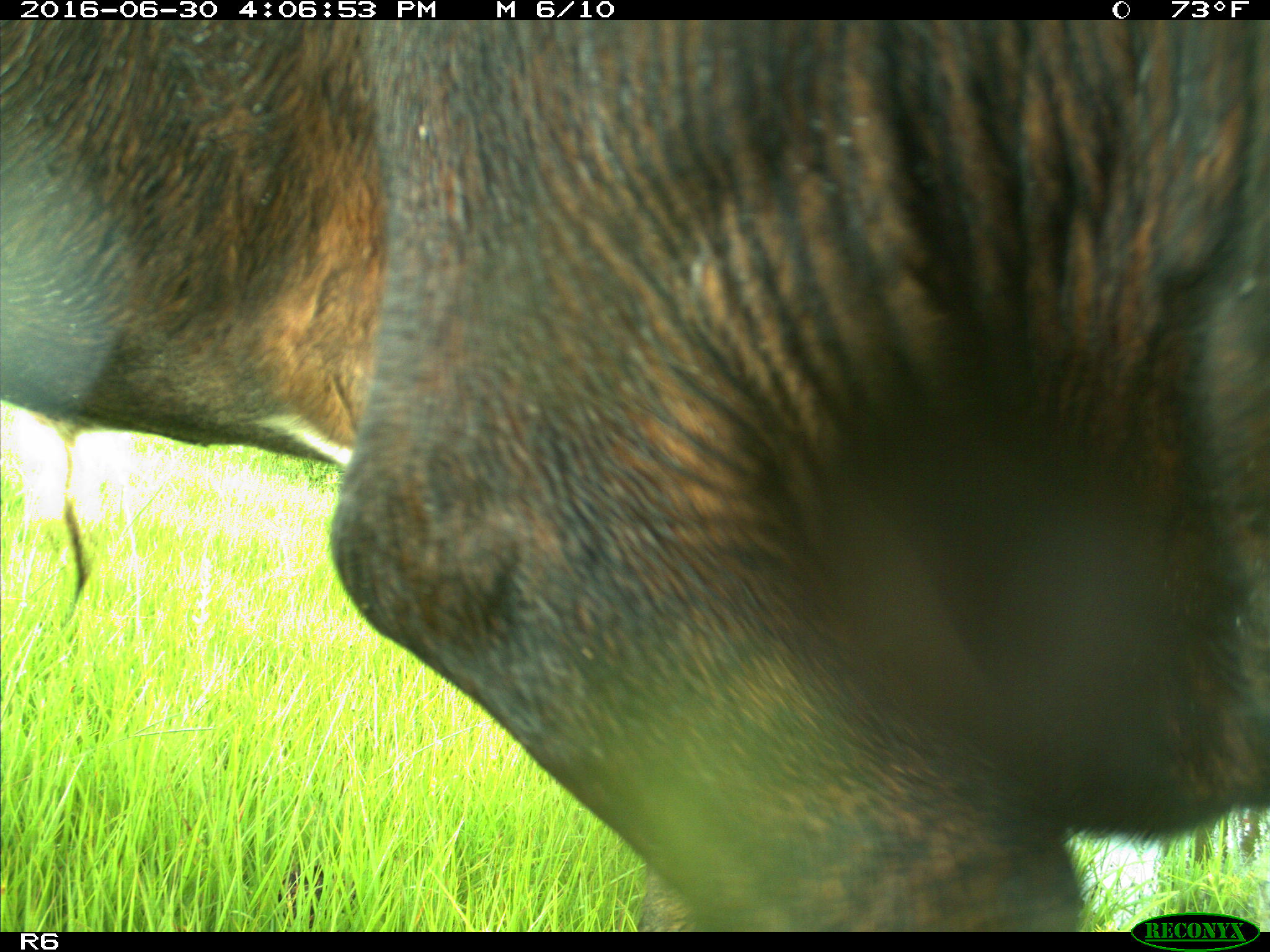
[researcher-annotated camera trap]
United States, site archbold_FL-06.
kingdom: Animalia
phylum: Chordata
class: Mammalia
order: Artiodactyla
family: Bovidae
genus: Bos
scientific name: Bos taurus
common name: domestic cow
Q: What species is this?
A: Bos taurus (domestic cow).